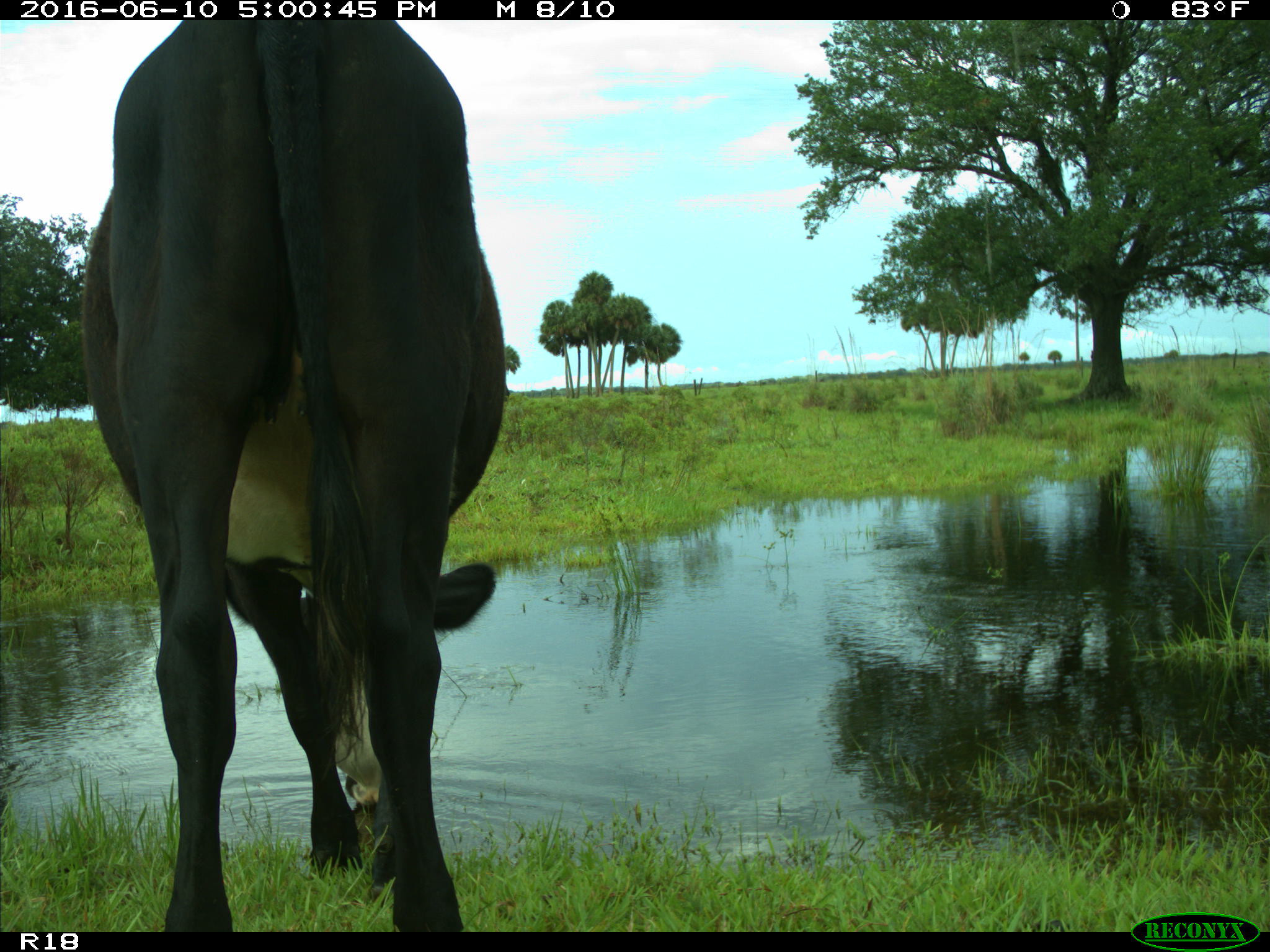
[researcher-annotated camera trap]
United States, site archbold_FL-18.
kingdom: Animalia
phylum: Chordata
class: Mammalia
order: Artiodactyla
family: Bovidae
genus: Bos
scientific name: Bos taurus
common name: domestic cow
Bos taurus (domestic cow).